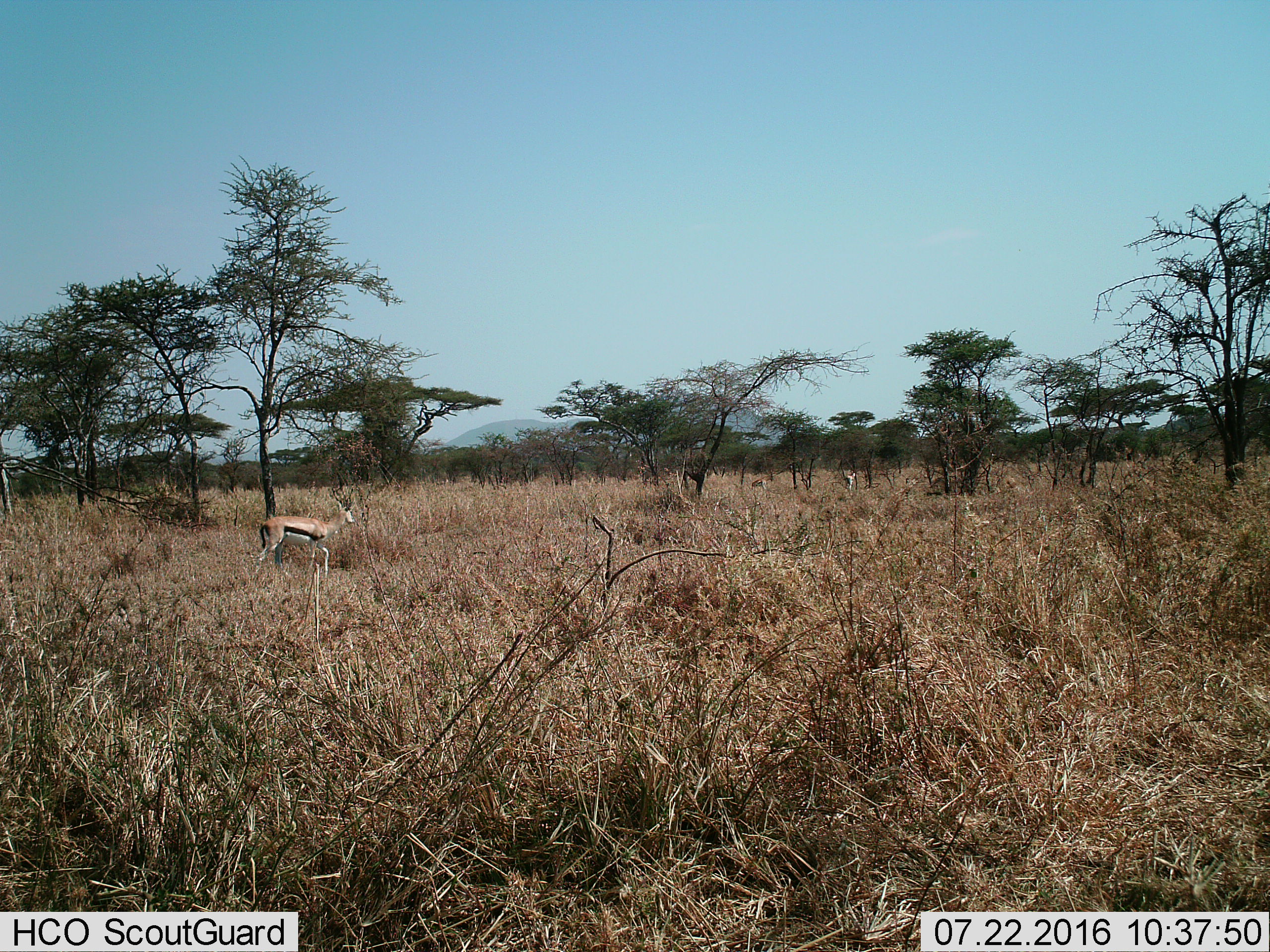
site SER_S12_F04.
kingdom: Animalia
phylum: Chordata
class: Mammalia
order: Artiodactyla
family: Bovidae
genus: Eudorcas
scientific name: Eudorcas thomsonii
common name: thomson's gazelle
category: gazellethomsons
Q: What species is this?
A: Gazellethomsons (thomson's gazelle) (Eudorcas thomsonii).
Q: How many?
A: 3.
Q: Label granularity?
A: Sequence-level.